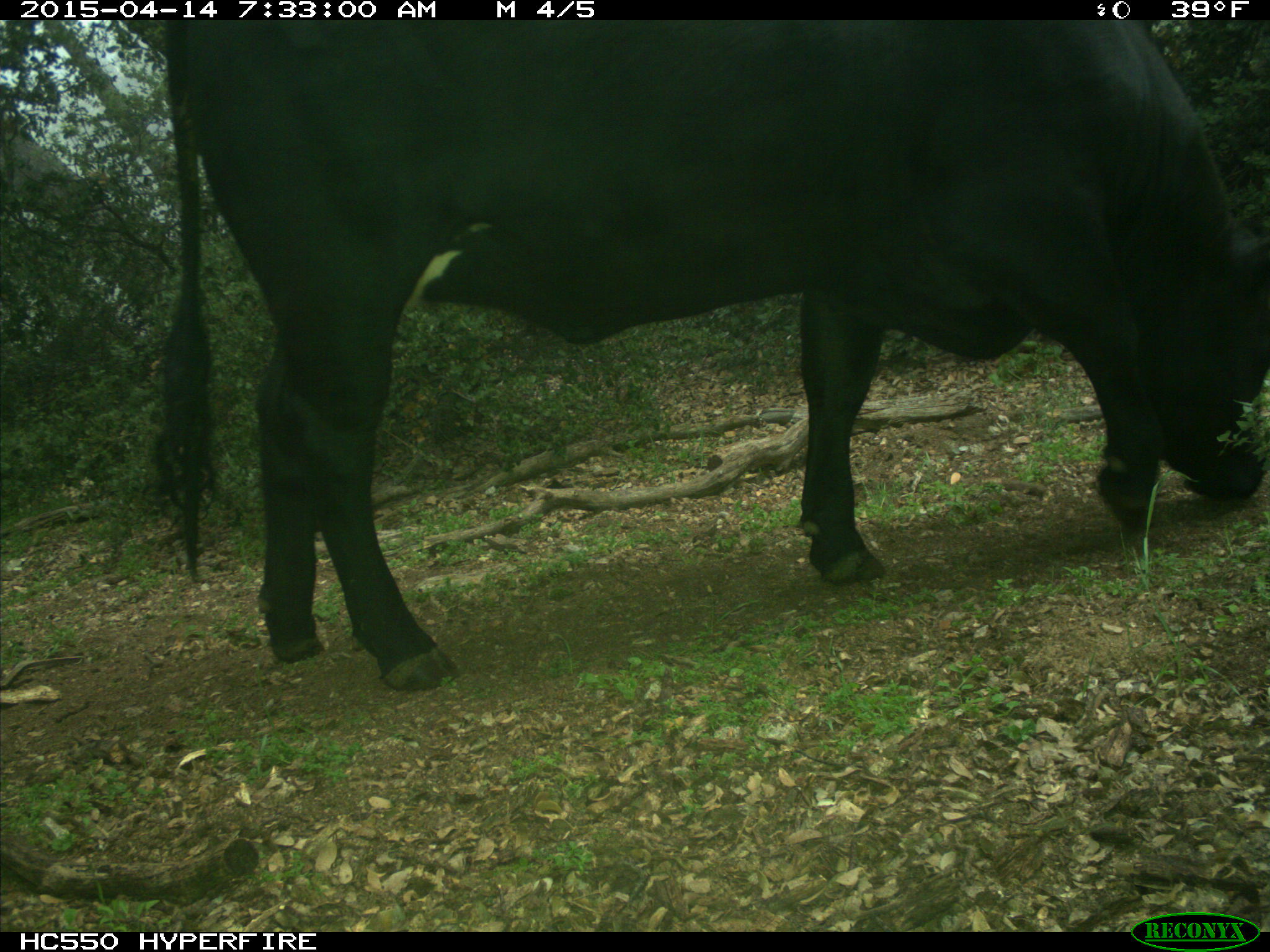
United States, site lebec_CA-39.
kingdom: Animalia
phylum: Chordata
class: Mammalia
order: Artiodactyla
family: Bovidae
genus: Bos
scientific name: Bos taurus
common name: domestic cow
Bos taurus (domestic cow).